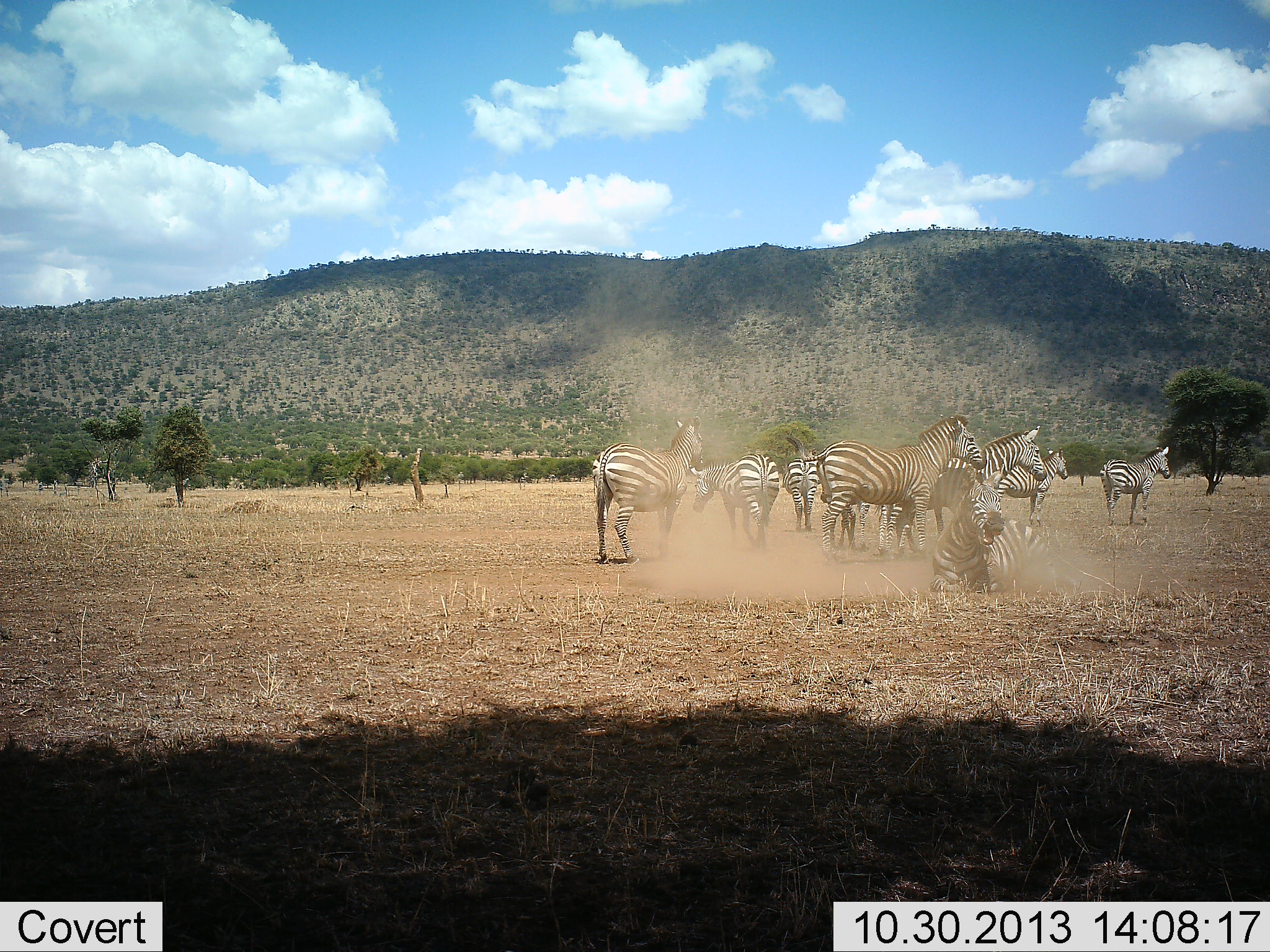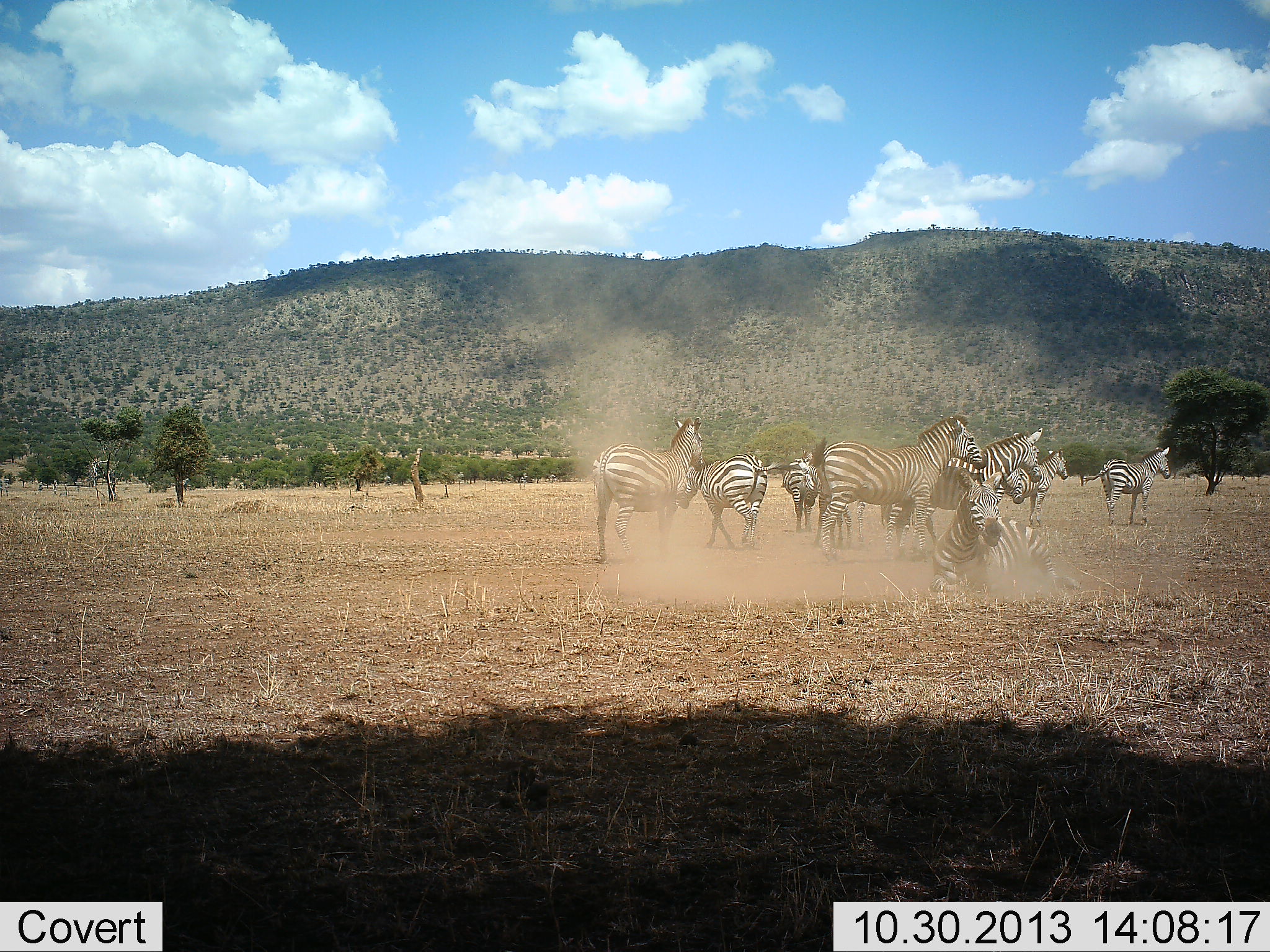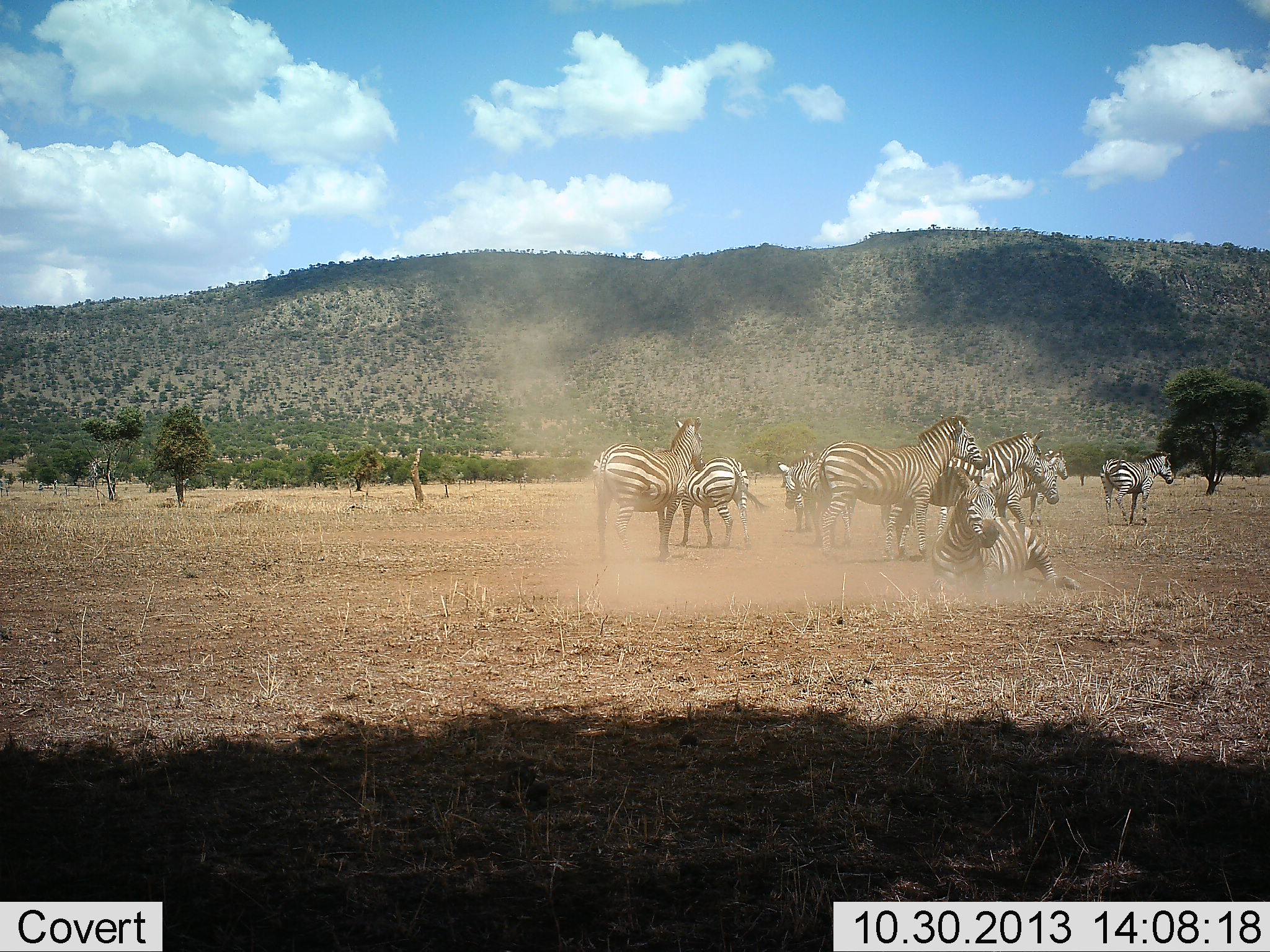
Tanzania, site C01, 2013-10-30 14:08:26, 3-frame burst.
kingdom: Animalia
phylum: Chordata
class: Mammalia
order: Perissodactyla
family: Equidae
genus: Equus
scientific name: Equus quagga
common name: plains zebra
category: zebra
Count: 9.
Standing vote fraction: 60%.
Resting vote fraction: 80%.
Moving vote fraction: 20%.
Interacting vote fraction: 10%.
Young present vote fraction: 0%.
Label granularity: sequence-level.